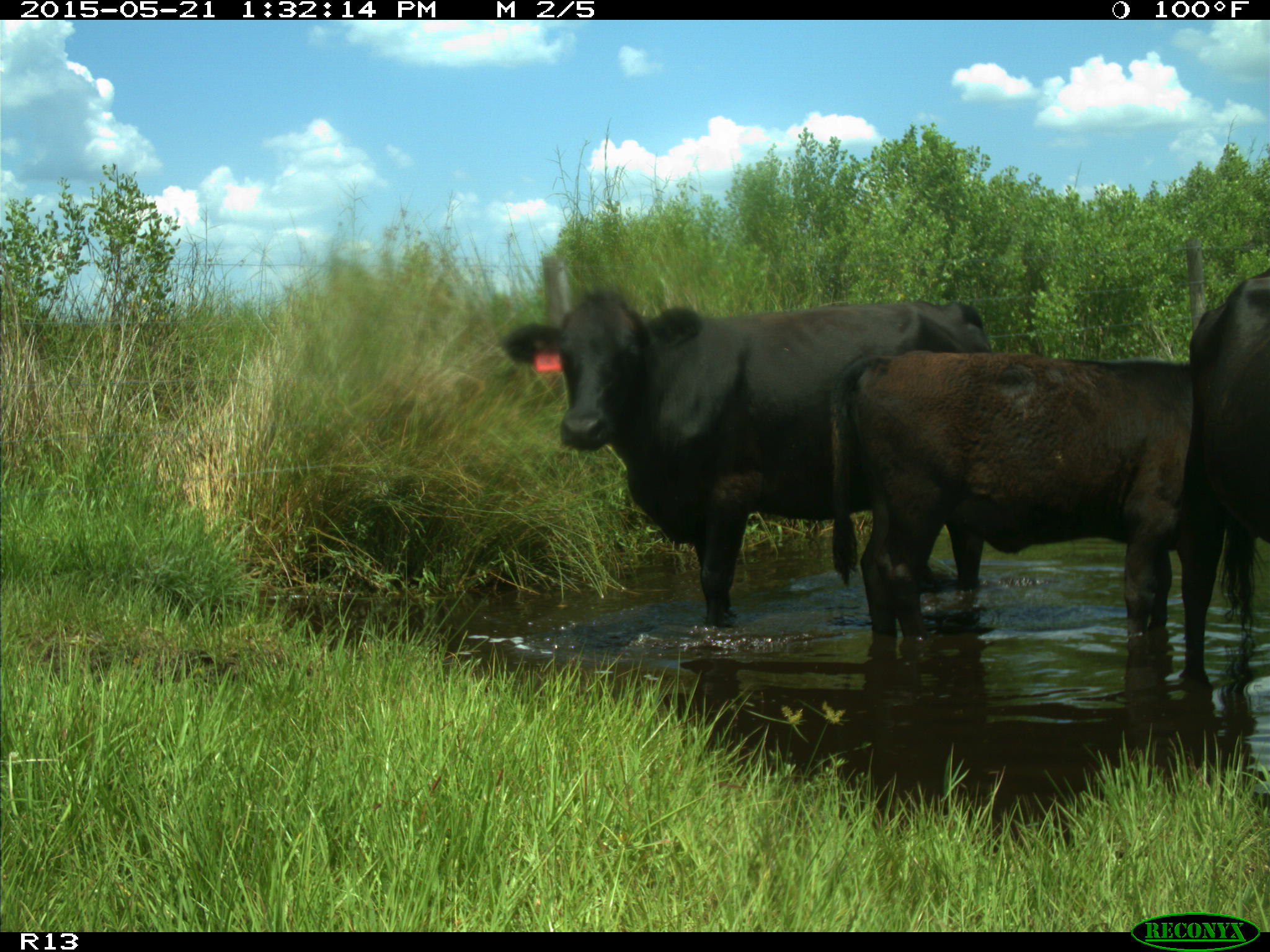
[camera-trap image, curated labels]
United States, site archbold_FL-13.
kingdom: Animalia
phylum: Chordata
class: Mammalia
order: Artiodactyla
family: Bovidae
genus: Bos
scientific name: Bos taurus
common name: domestic cow